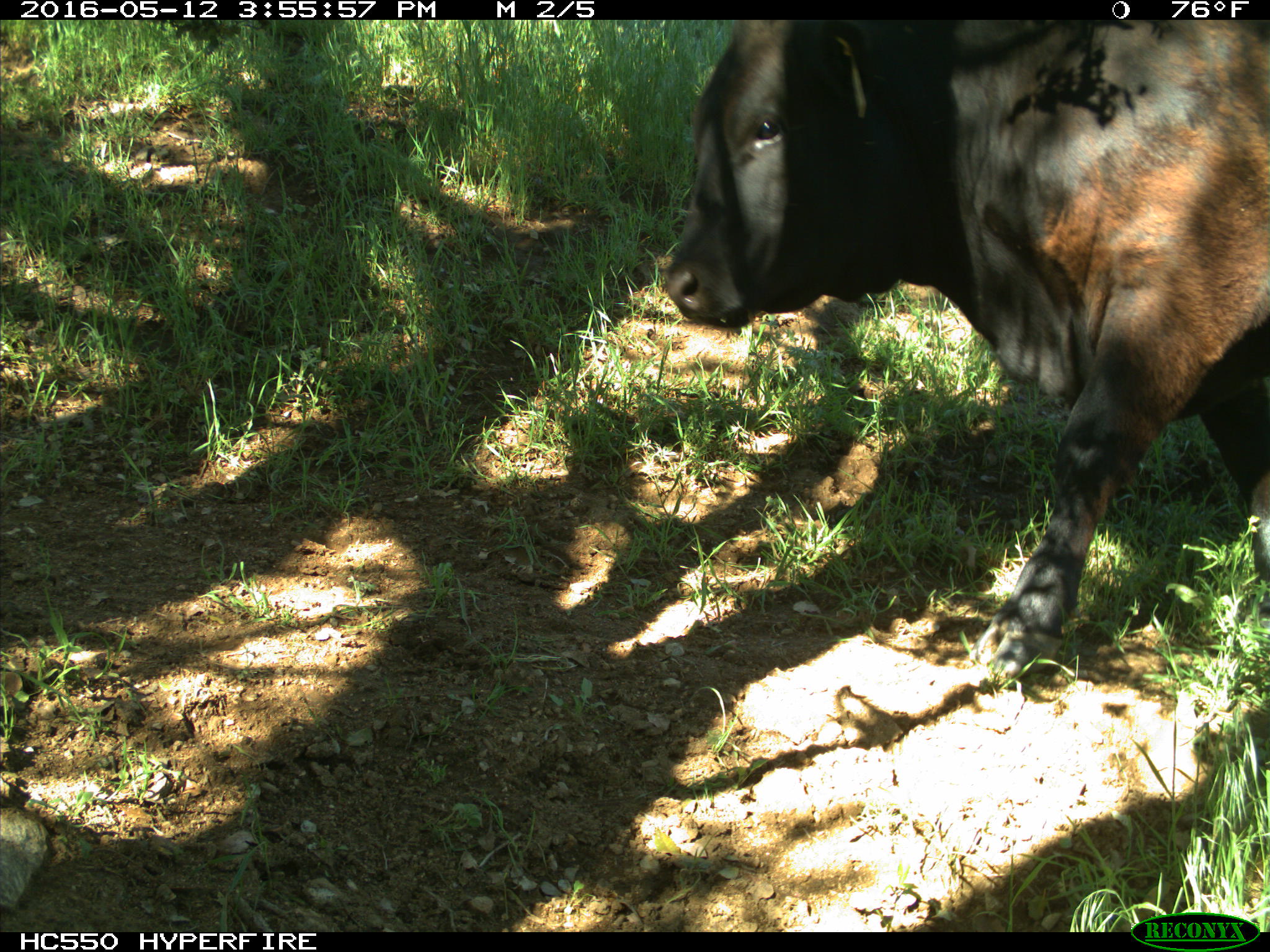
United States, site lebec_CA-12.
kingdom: Animalia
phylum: Chordata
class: Mammalia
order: Artiodactyla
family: Bovidae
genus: Bos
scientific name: Bos taurus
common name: domestic cow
Bos taurus (domestic cow).